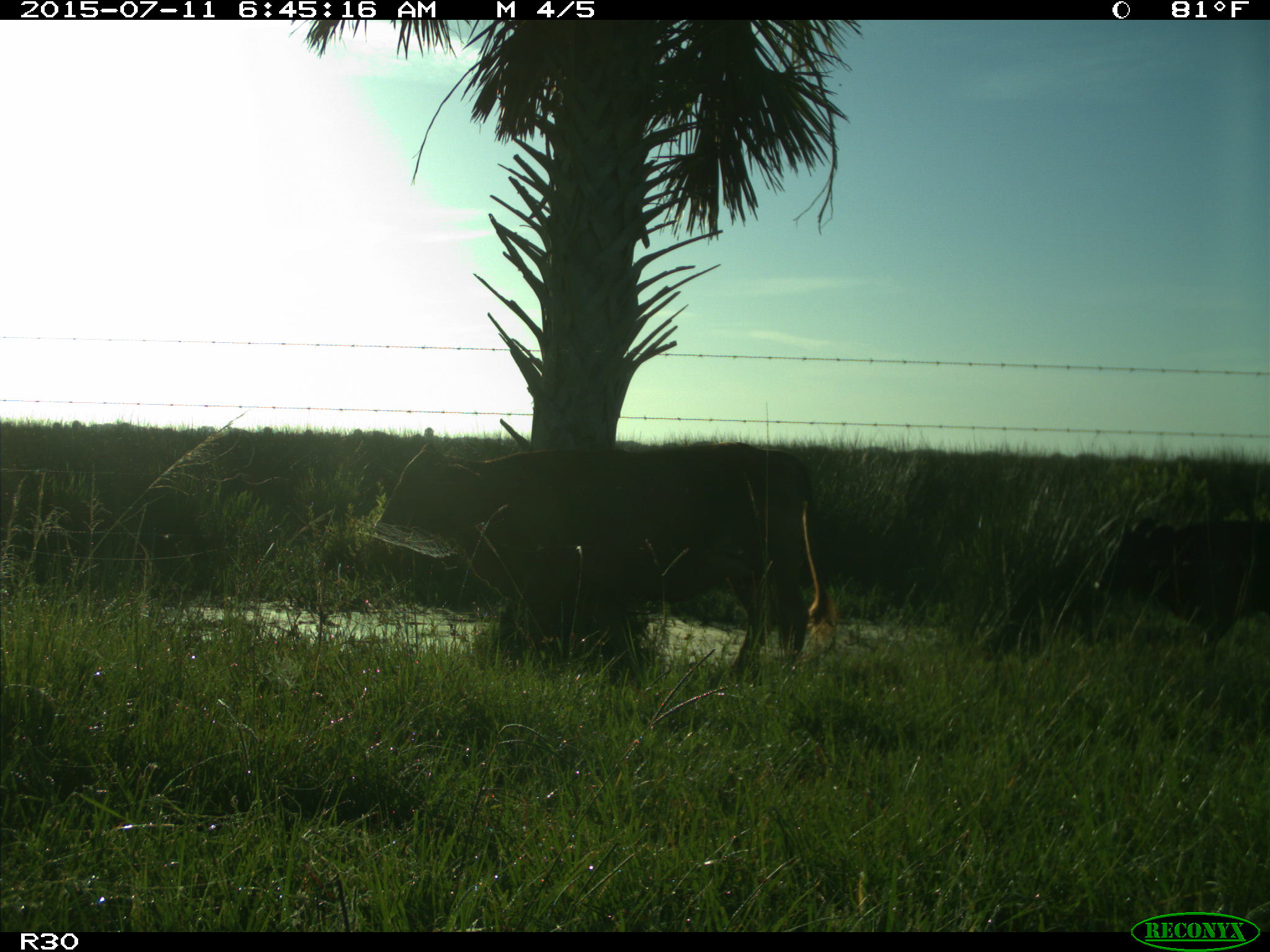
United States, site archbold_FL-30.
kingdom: Animalia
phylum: Chordata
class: Mammalia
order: Artiodactyla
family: Bovidae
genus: Bos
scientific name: Bos taurus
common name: domestic cow